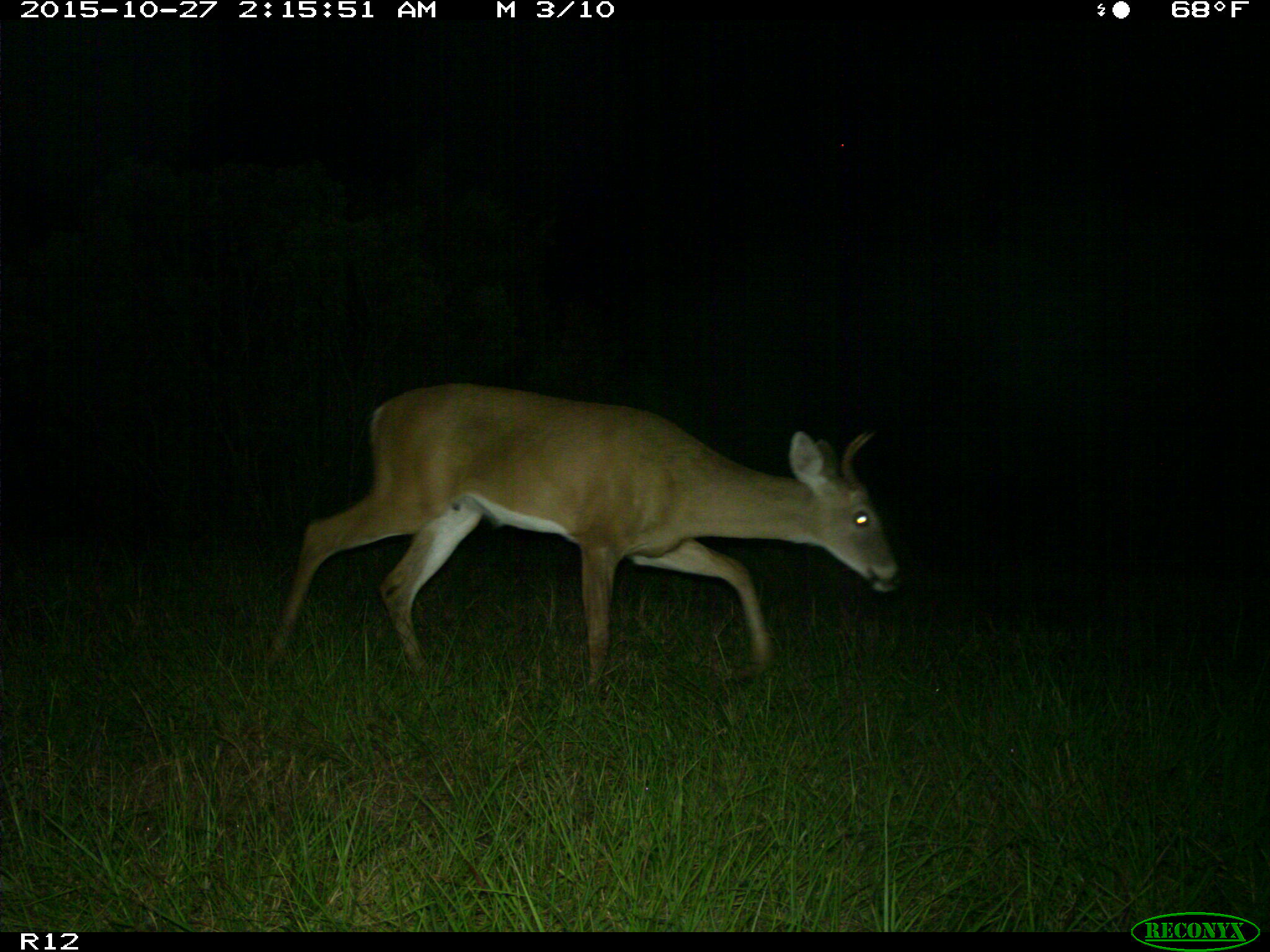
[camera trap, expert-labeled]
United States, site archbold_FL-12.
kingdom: Animalia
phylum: Chordata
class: Mammalia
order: Artiodactyla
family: Cervidae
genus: Odocoileus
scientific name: Odocoileus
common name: deer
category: unidentified deer